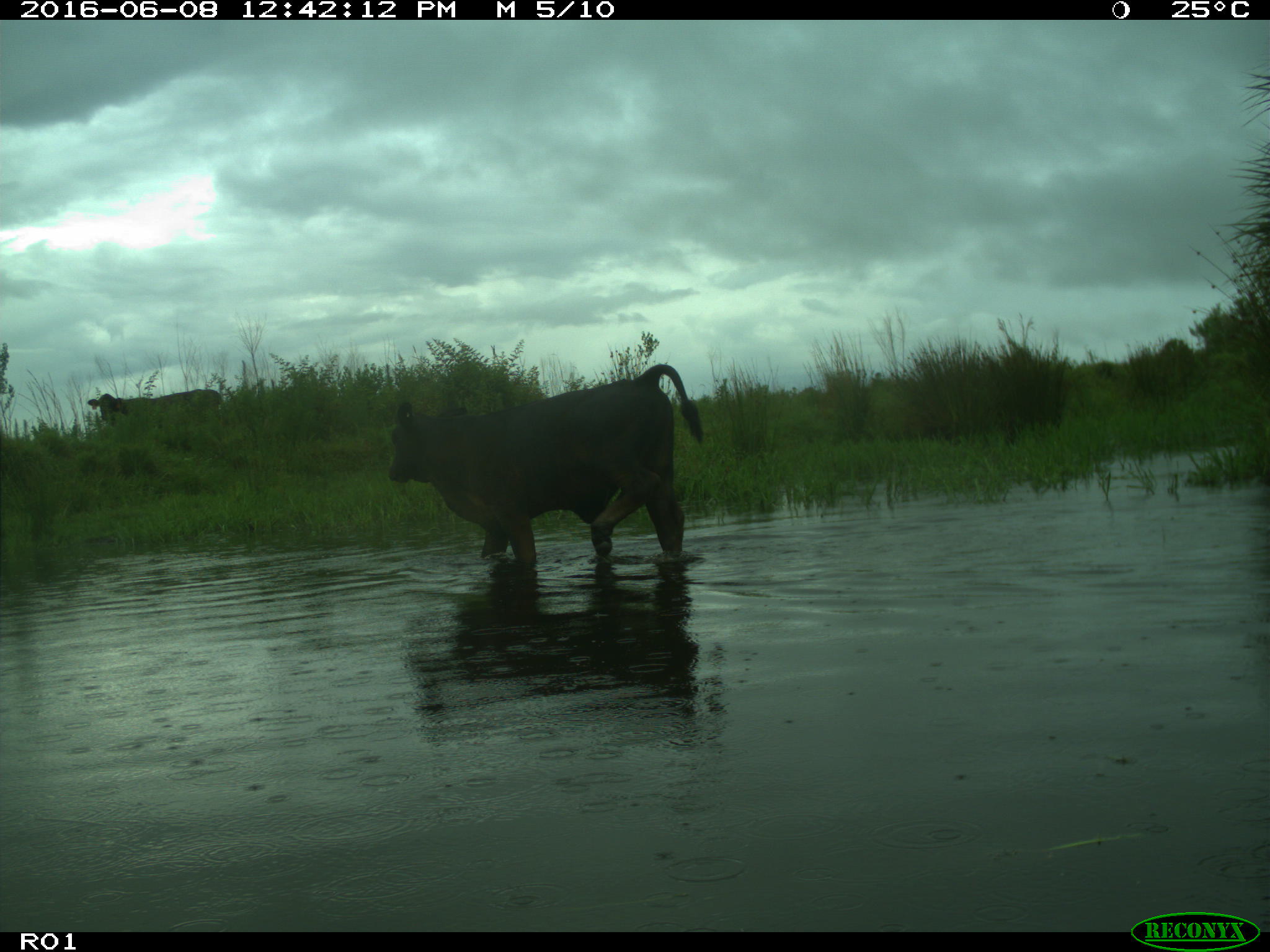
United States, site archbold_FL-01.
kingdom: Animalia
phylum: Chordata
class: Mammalia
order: Artiodactyla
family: Bovidae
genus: Bos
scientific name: Bos taurus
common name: domestic cow